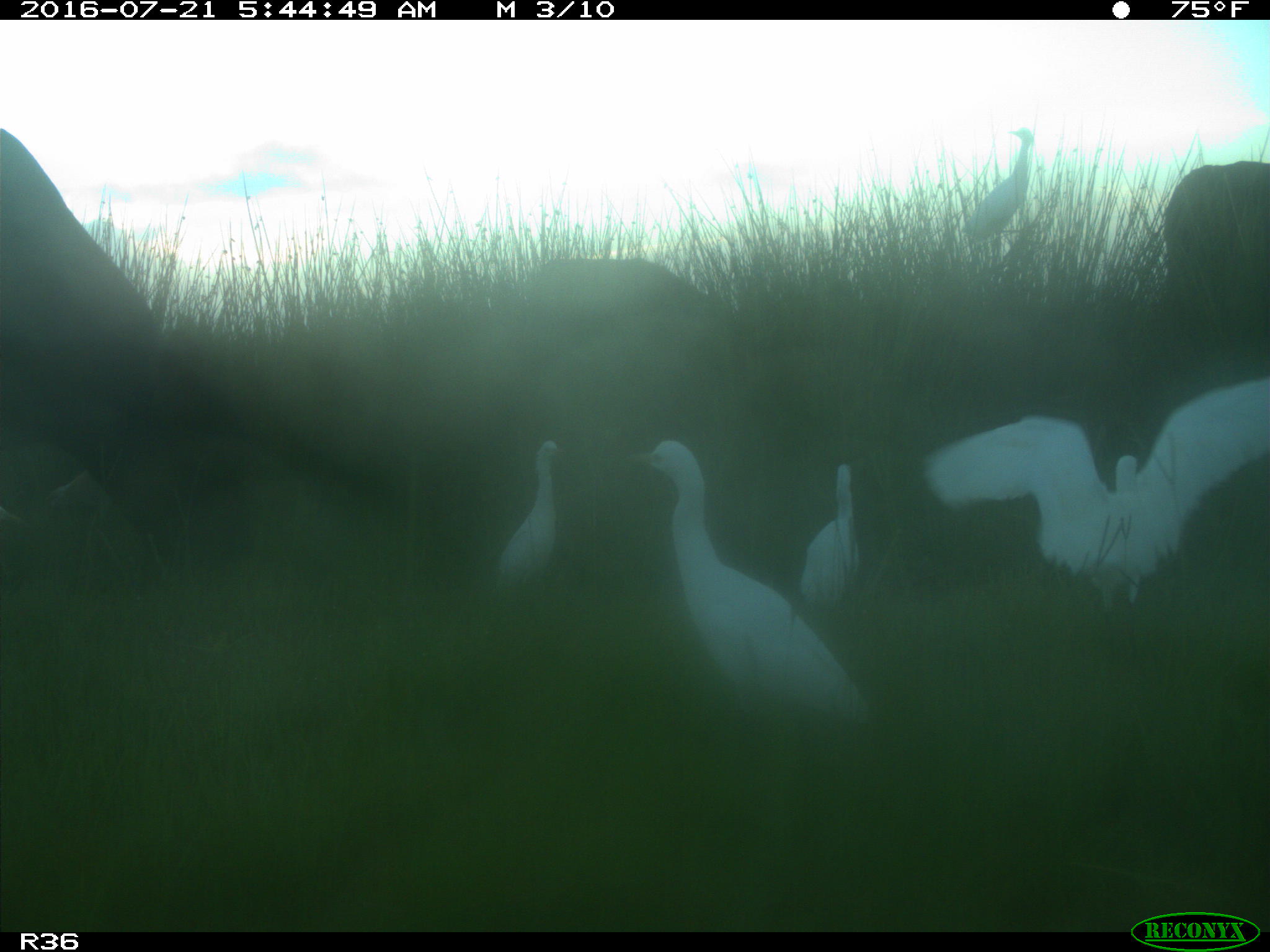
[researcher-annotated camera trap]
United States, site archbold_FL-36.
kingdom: Animalia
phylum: Chordata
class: Mammalia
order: Artiodactyla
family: Bovidae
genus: Bos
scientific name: Bos taurus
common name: domestic cow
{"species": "Bos taurus (domestic cow)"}